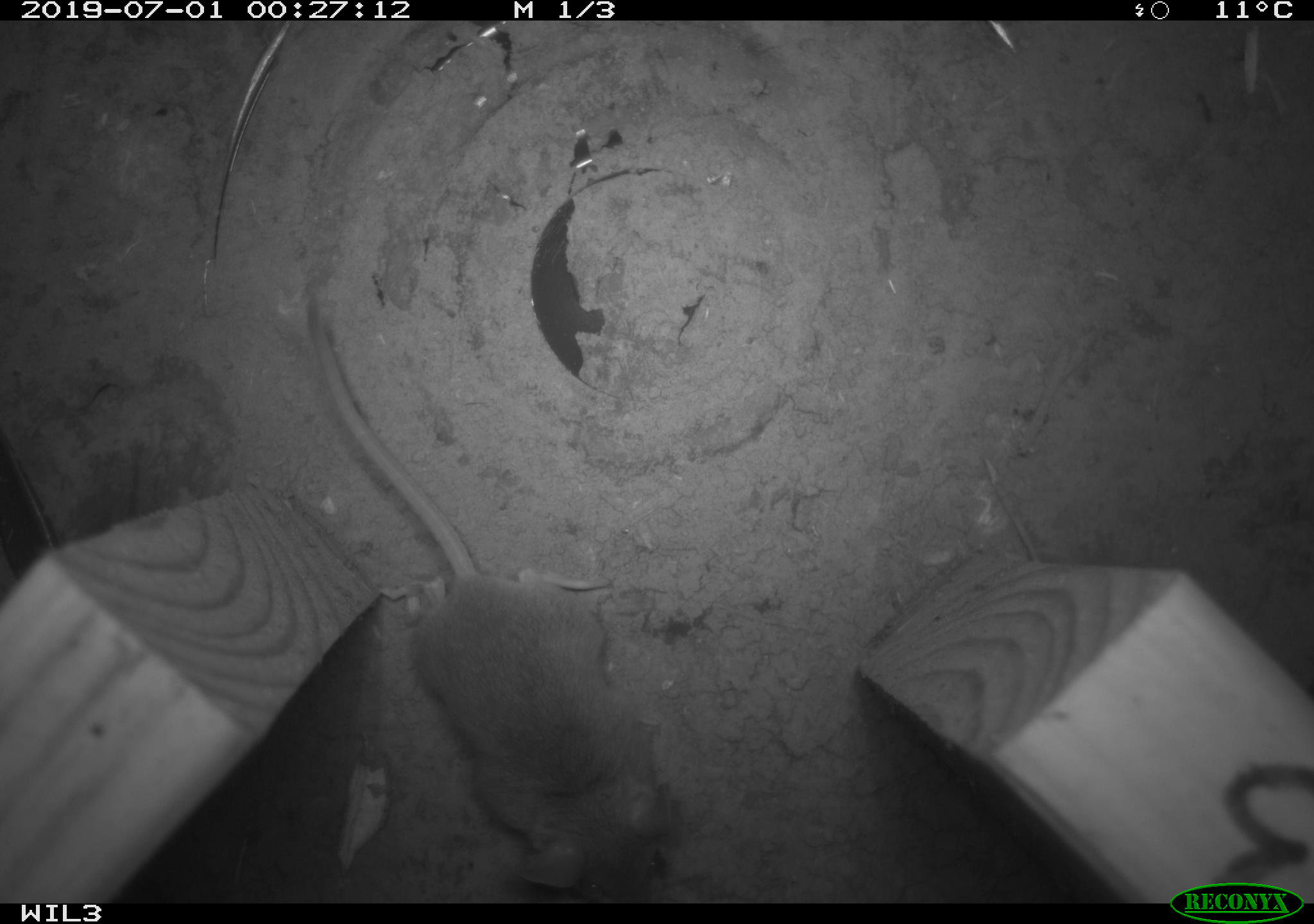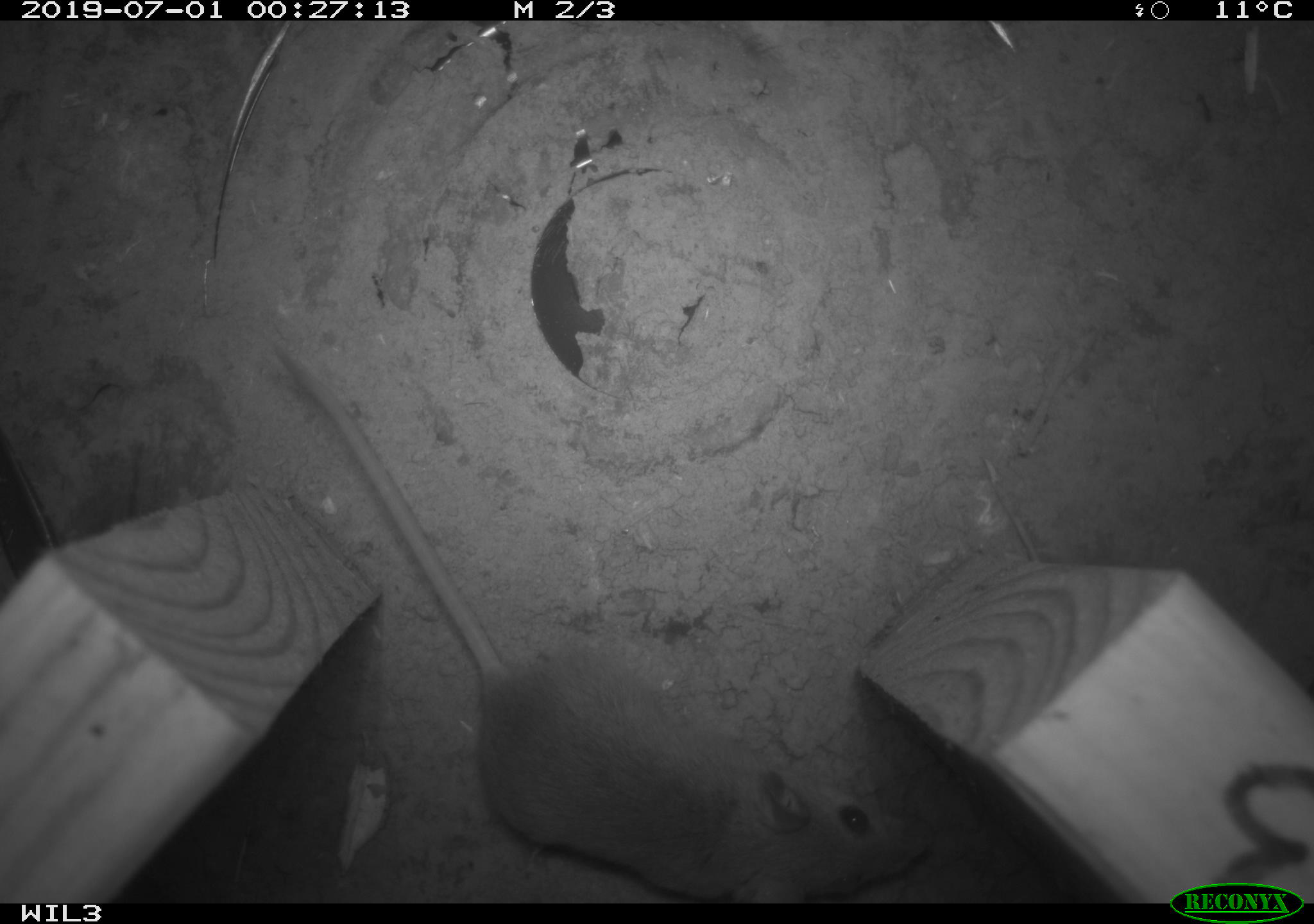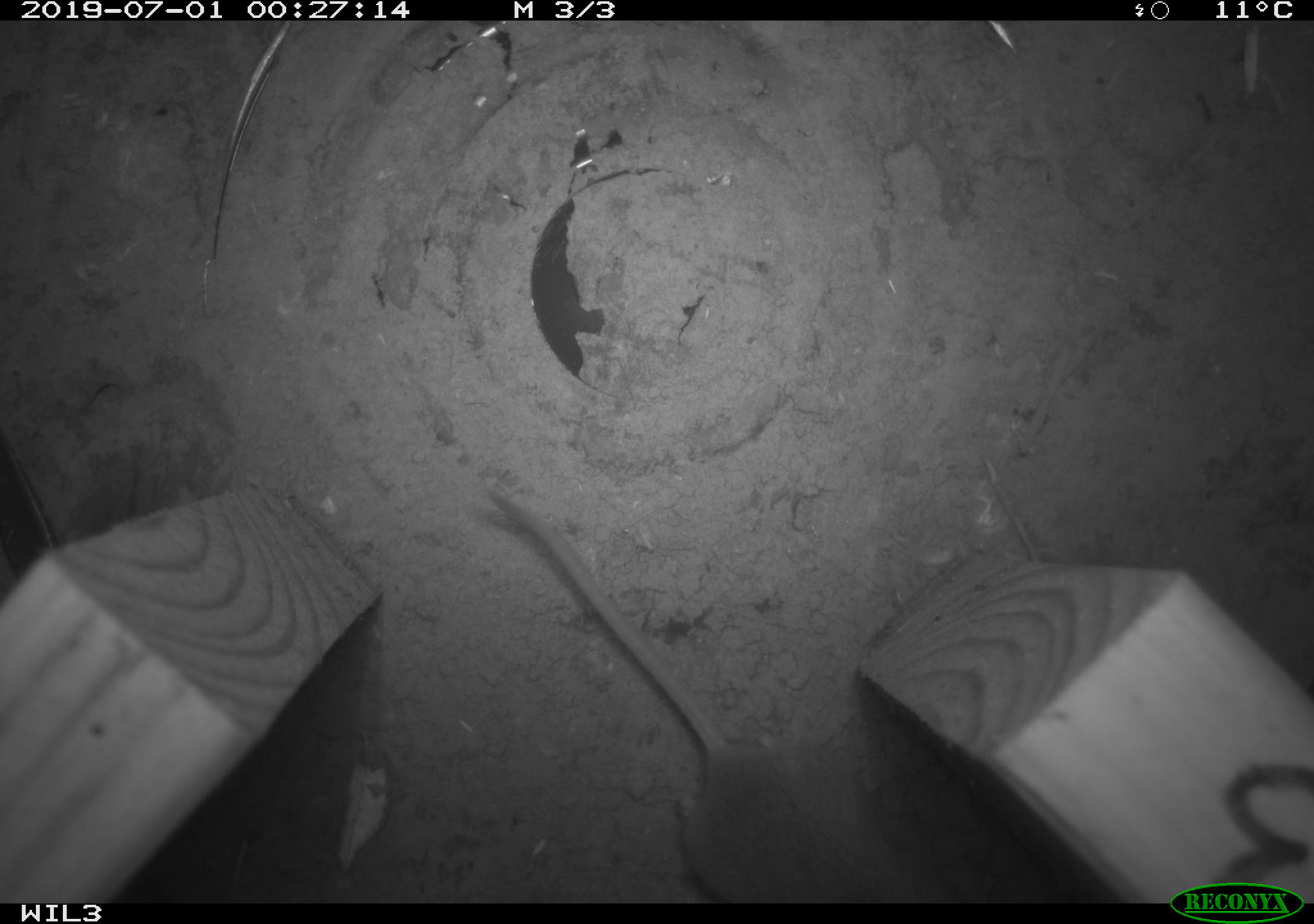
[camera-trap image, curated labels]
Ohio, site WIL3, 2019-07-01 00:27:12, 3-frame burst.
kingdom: Animalia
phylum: Chordata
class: Mammalia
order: Rodentia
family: Cricetidae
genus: Peromyscus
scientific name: Peromyscus leucopus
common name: white-footed mouse